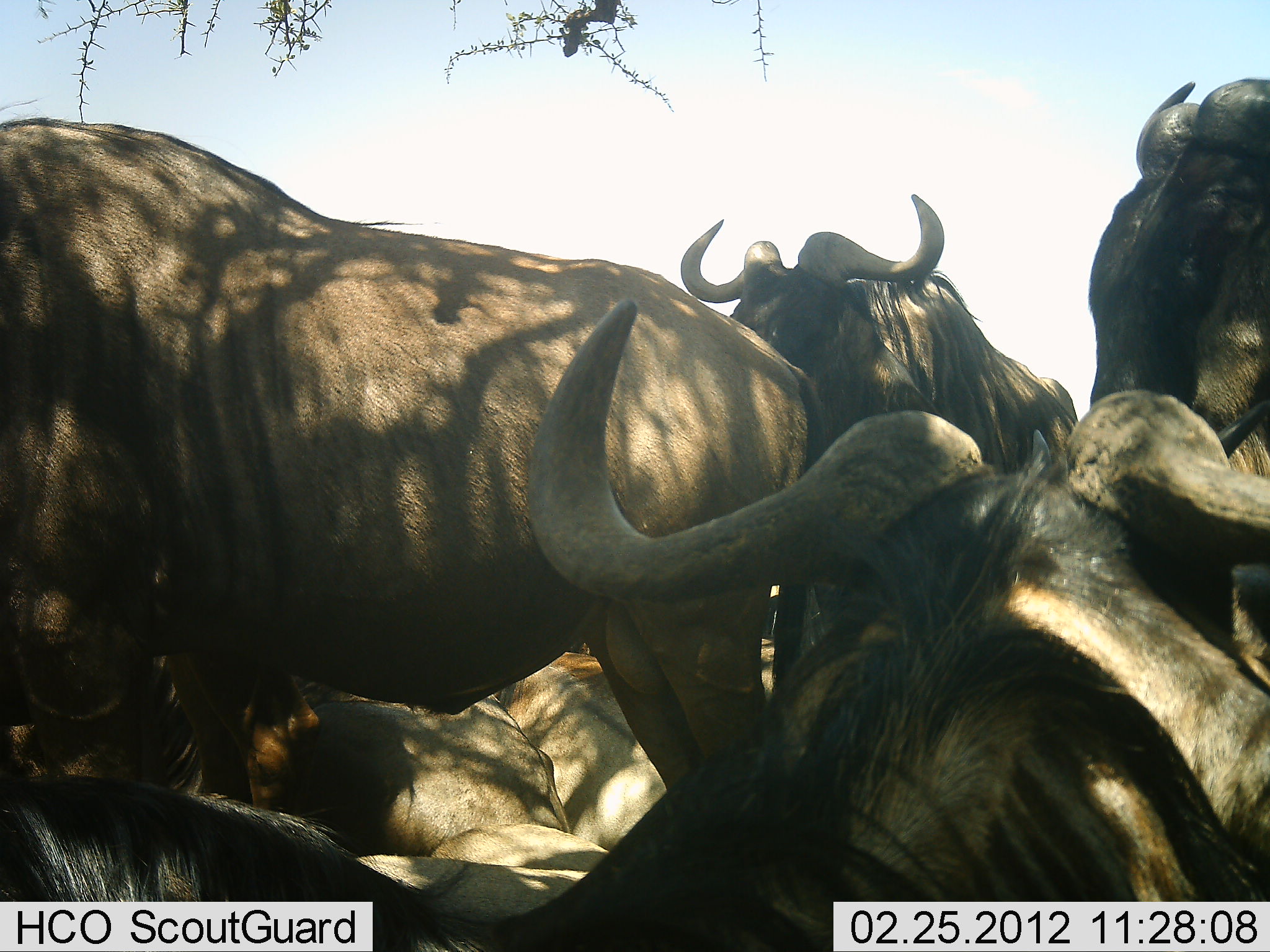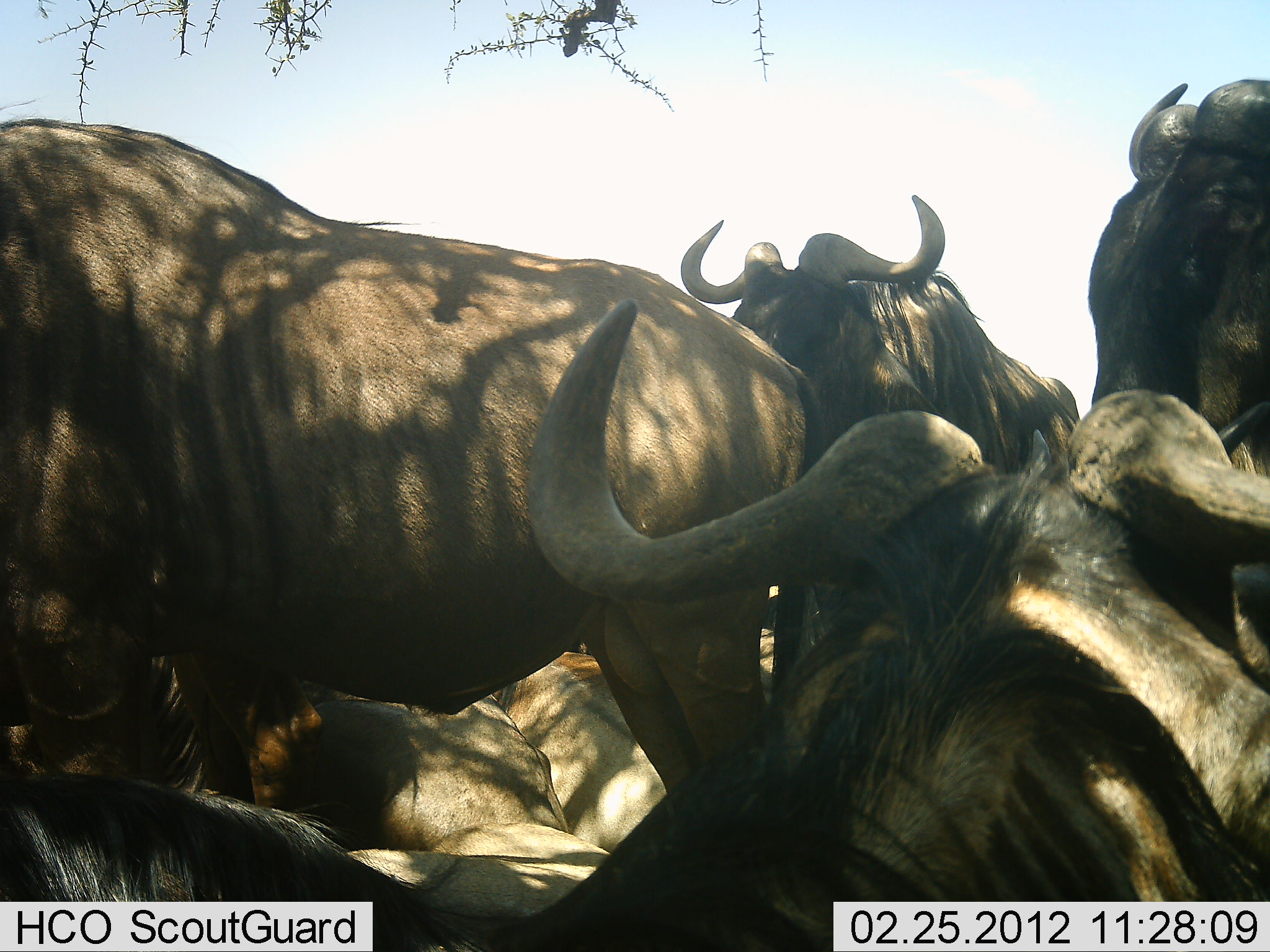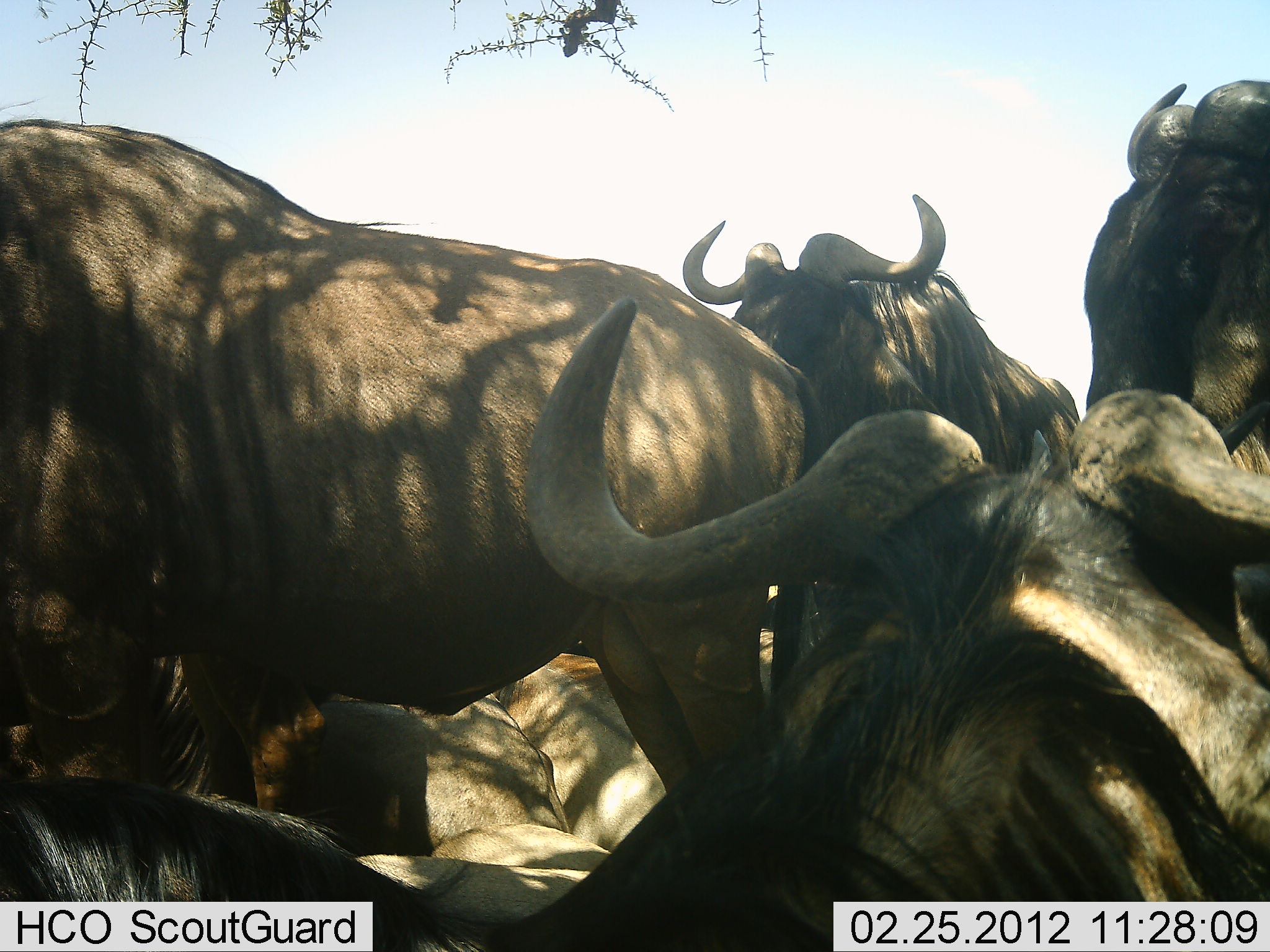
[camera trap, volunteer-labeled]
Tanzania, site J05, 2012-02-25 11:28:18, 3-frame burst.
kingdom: Animalia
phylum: Chordata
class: Mammalia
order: Artiodactyla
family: Bovidae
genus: Connochaetes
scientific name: Connochaetes taurinus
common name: blue wildebeest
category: wildebeest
Wildebeest (blue wildebeest) (Connochaetes taurinus), count 7. Behavior (volunteer vote fractions): standing 67%, resting 92%, moving 0%, interacting 12%. Young present (vote fraction): 0%. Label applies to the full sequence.